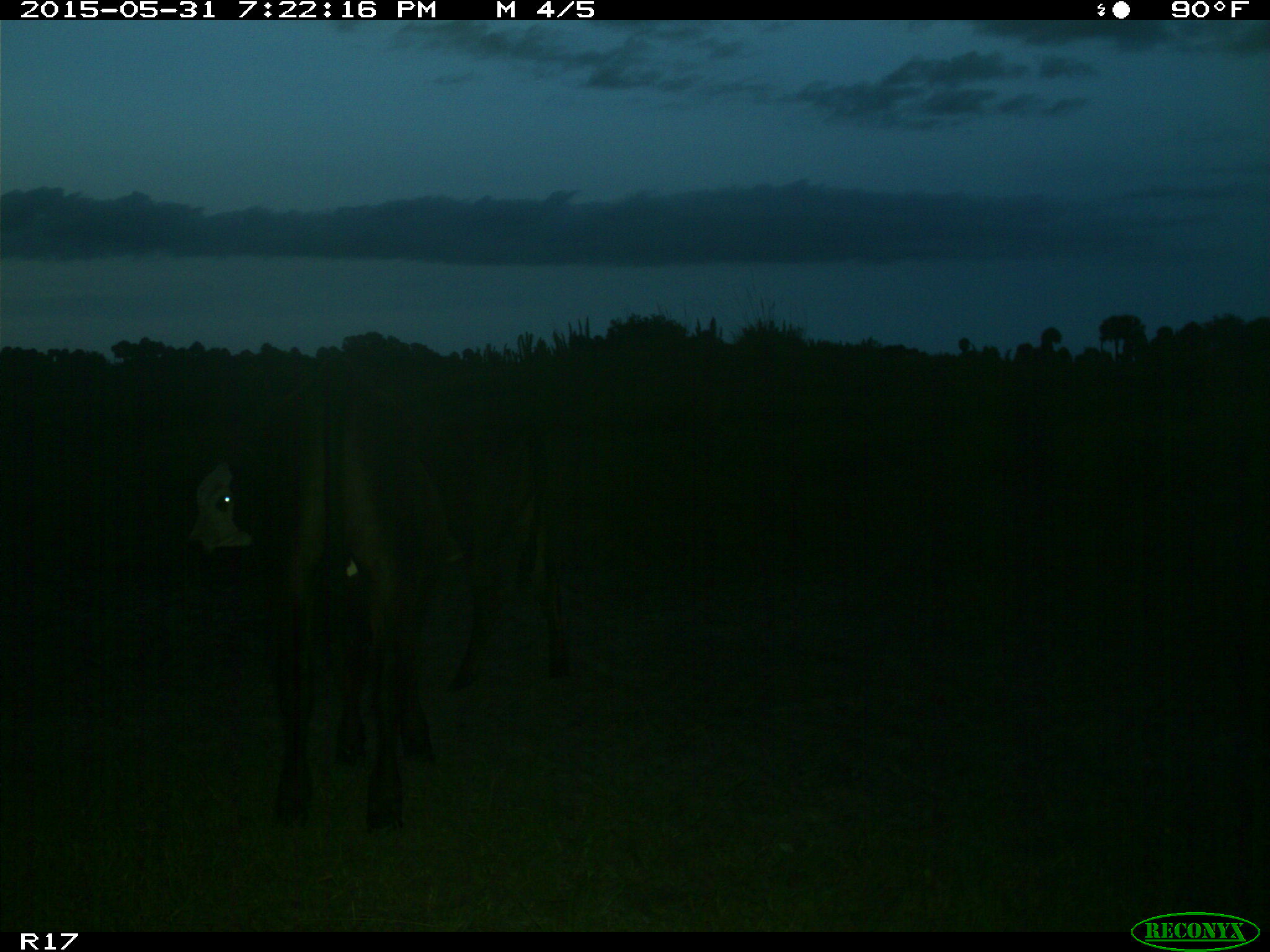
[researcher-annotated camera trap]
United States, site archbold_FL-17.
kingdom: Animalia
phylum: Chordata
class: Mammalia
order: Artiodactyla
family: Bovidae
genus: Bos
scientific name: Bos taurus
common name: domestic cow